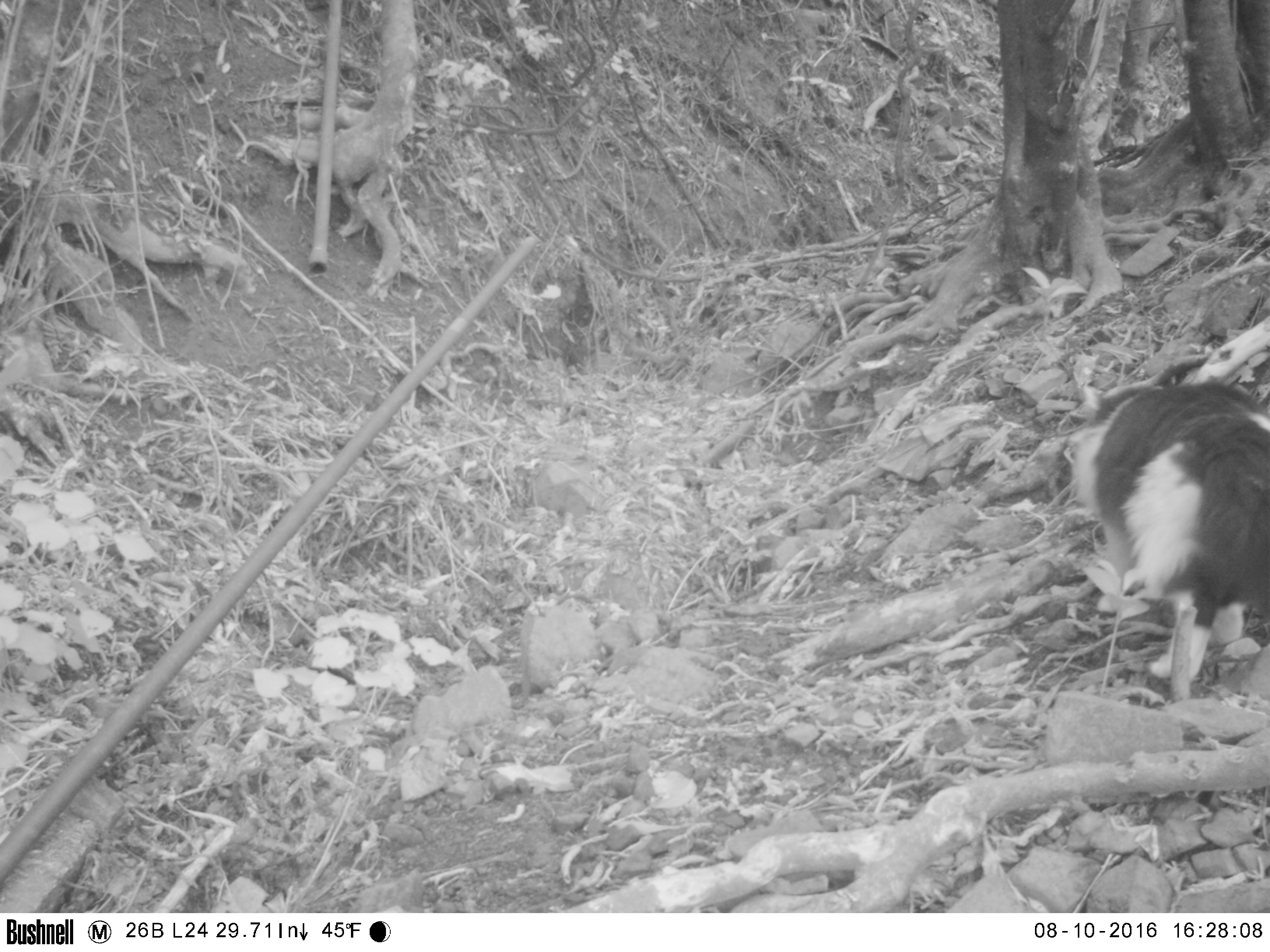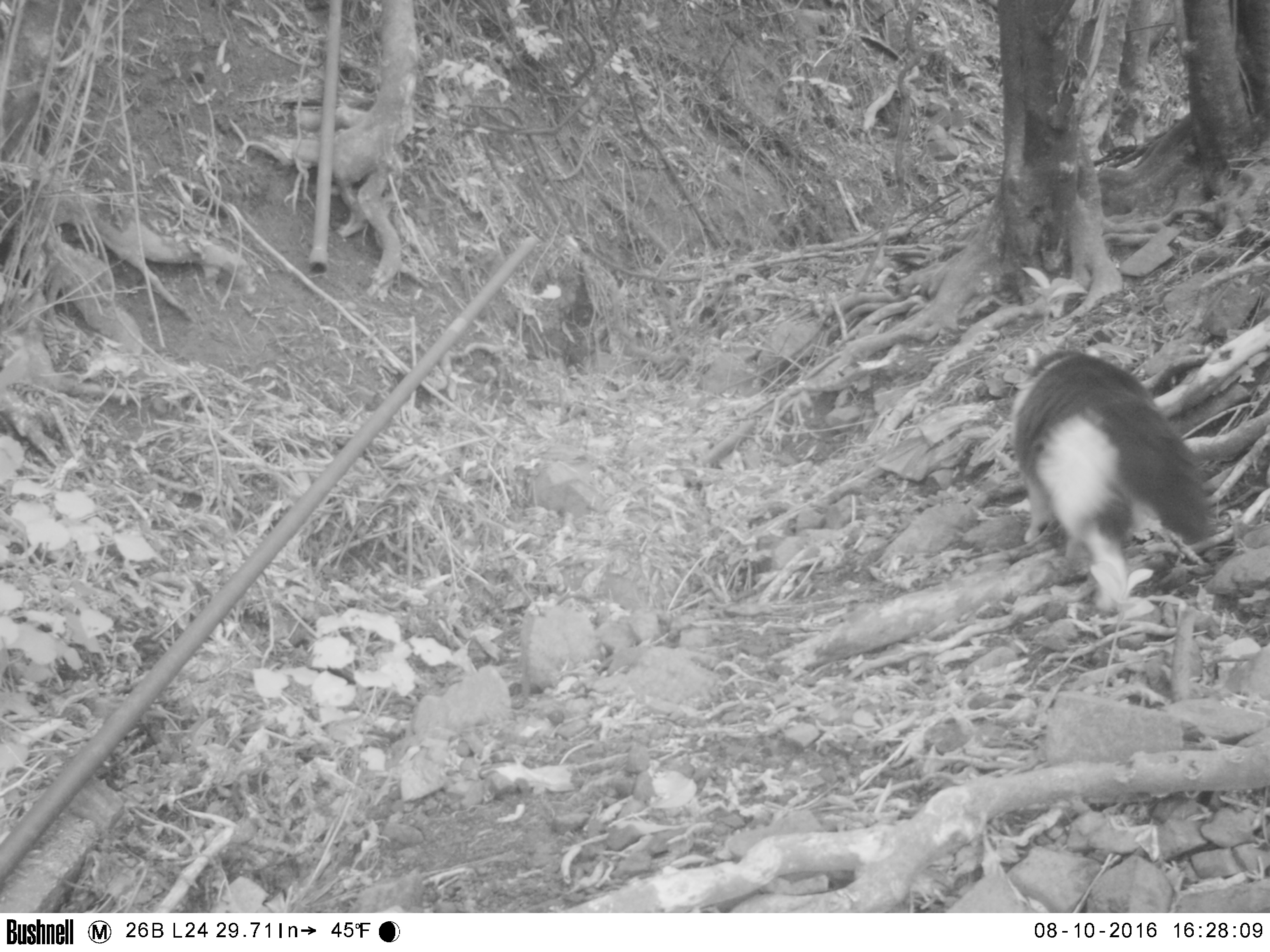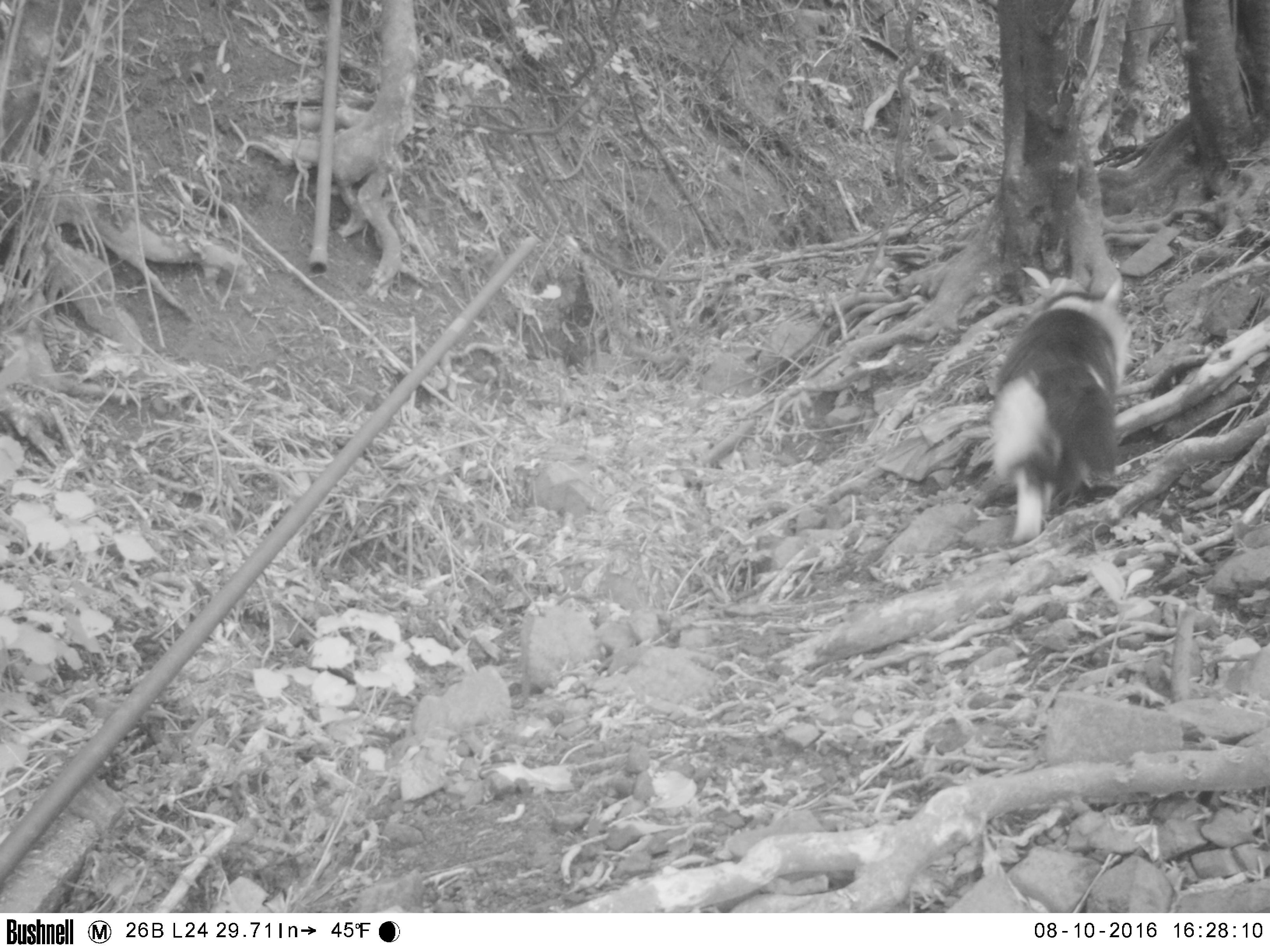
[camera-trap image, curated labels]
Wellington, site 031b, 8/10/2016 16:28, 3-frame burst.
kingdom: Animalia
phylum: Chordata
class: Mammalia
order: Carnivora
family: Felidae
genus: Felis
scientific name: Felis catus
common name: cat